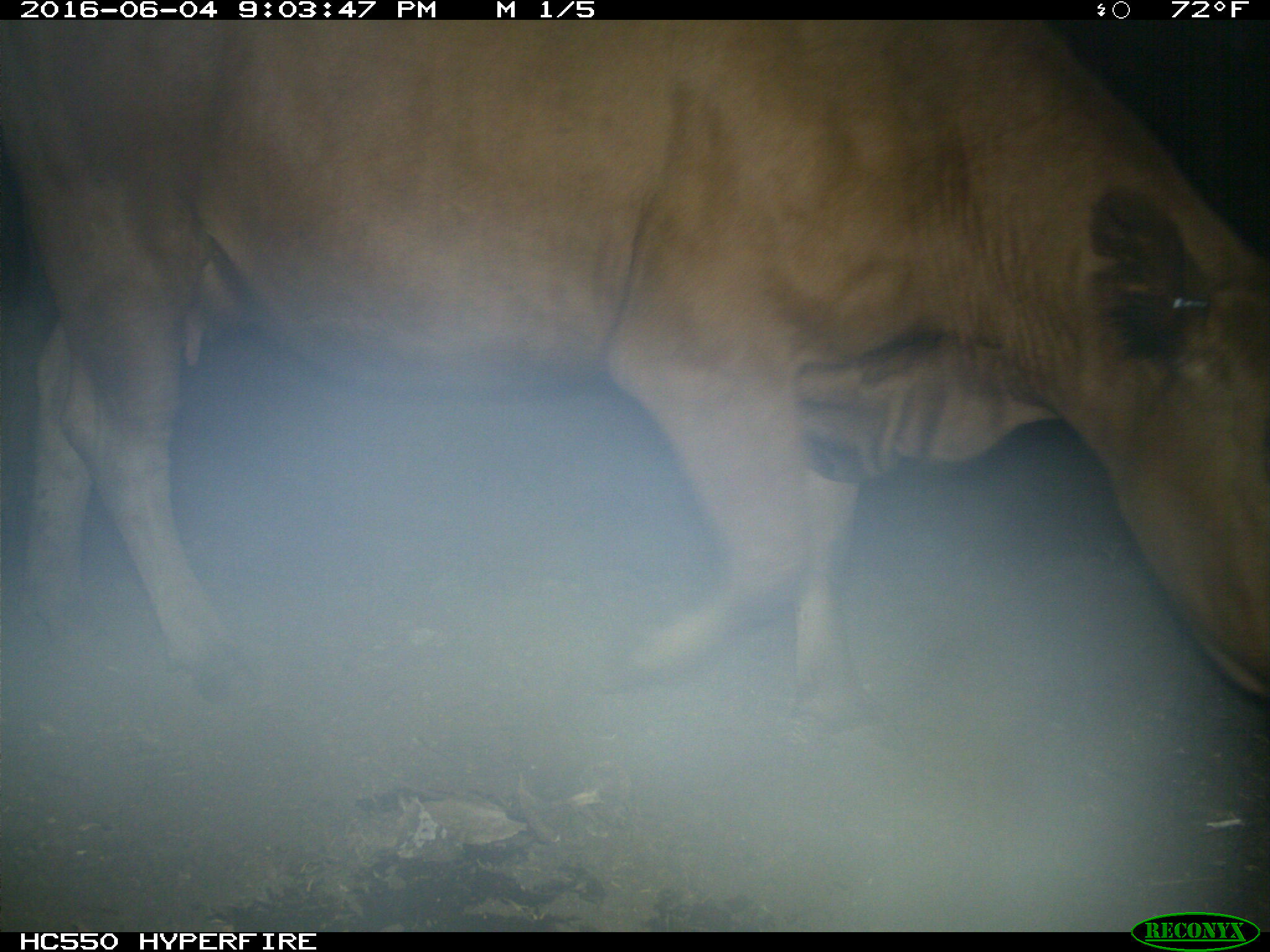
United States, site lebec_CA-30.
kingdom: Animalia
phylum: Chordata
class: Mammalia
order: Artiodactyla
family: Bovidae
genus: Bos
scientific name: Bos taurus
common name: domestic cow